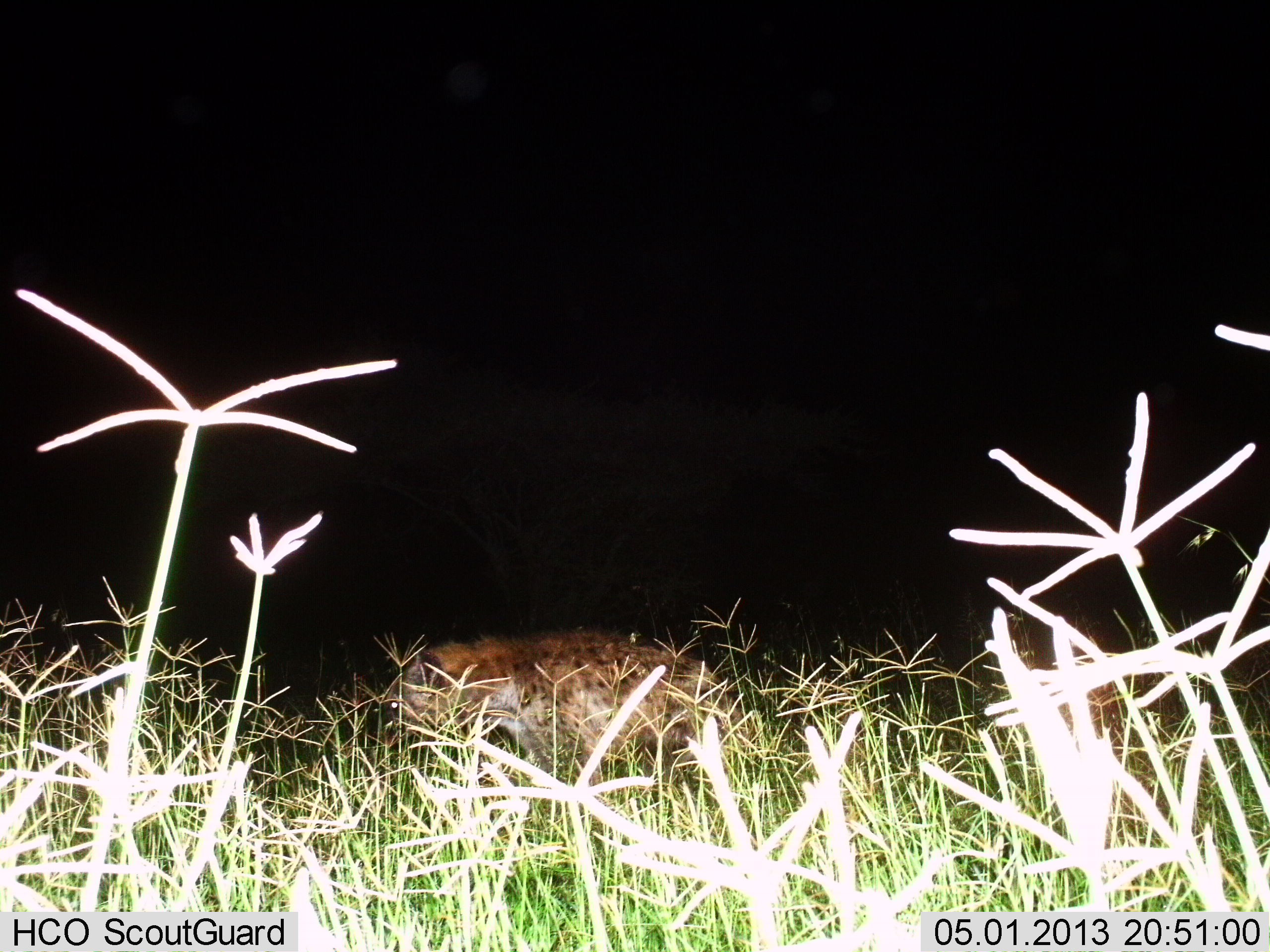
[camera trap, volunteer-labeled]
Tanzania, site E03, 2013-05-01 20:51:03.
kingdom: Animalia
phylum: Chordata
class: Mammalia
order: Carnivora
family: Hyaenidae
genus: Crocuta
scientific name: Crocuta crocuta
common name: spotted hyena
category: hyenaspotted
Hyenaspotted (spotted hyena) (Crocuta crocuta), count 1. Behavior (volunteer vote fractions): standing 21%, resting 0%, moving 79%, interacting 0%. Young present (vote fraction): 0%. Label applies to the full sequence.